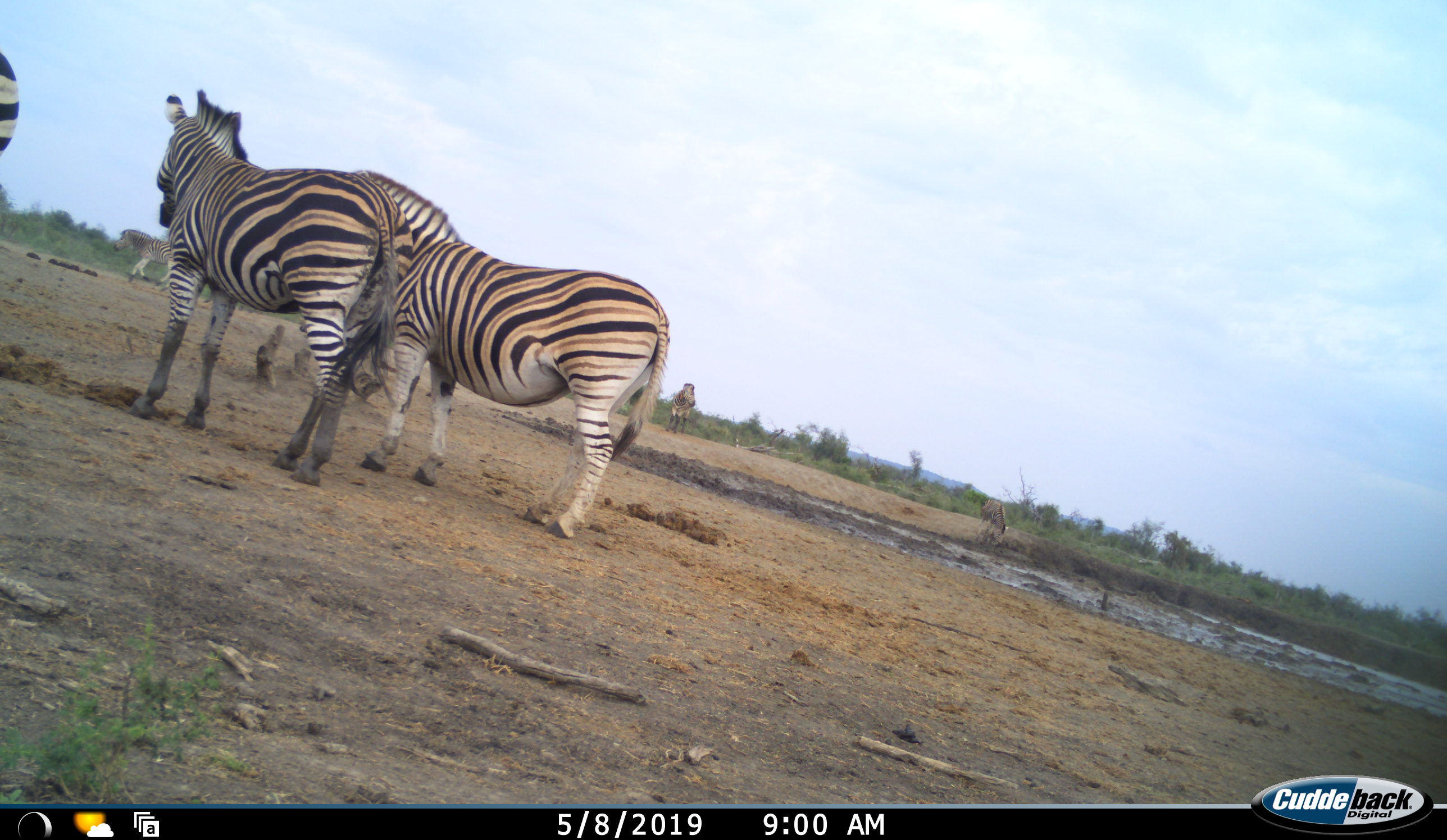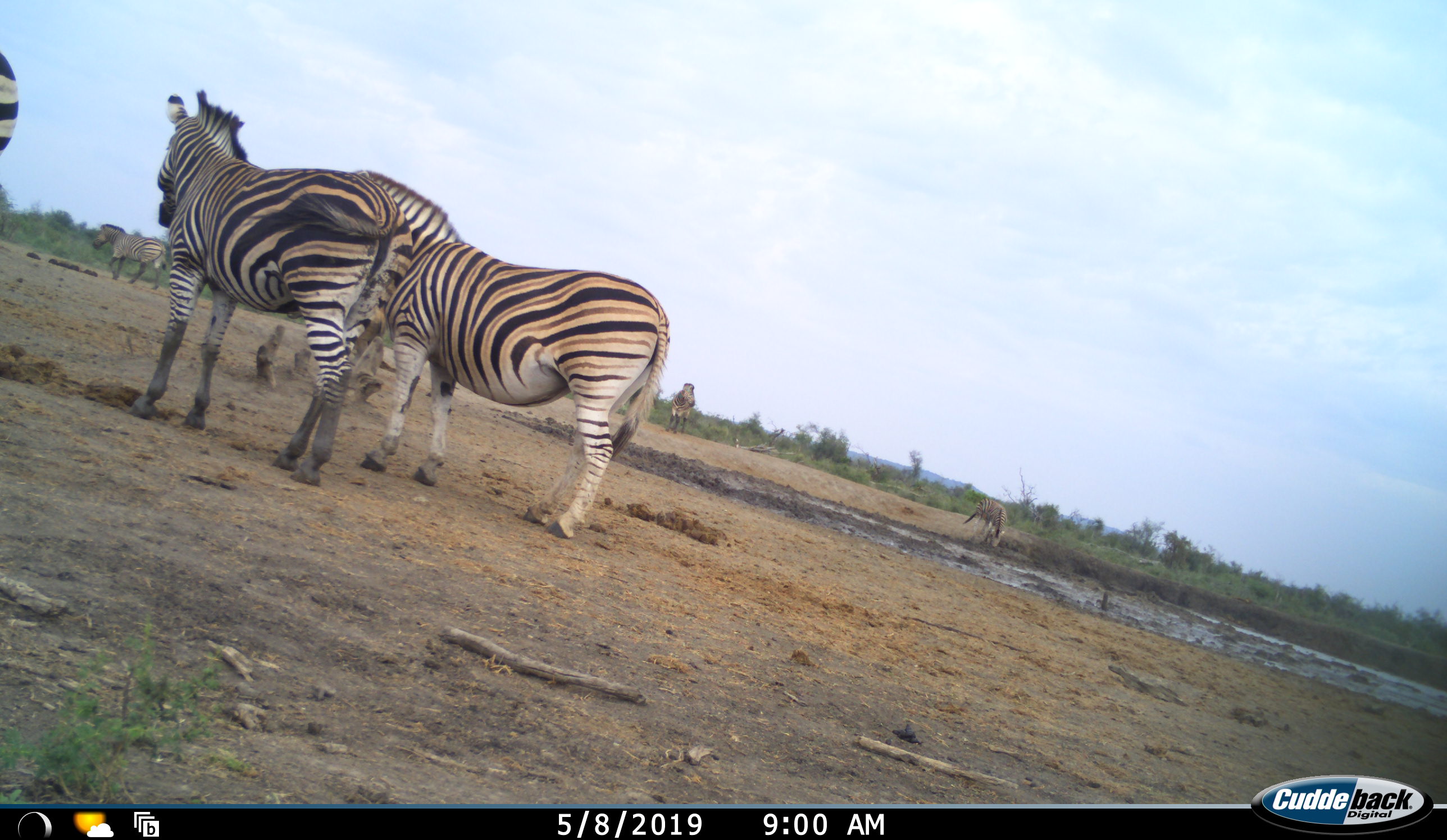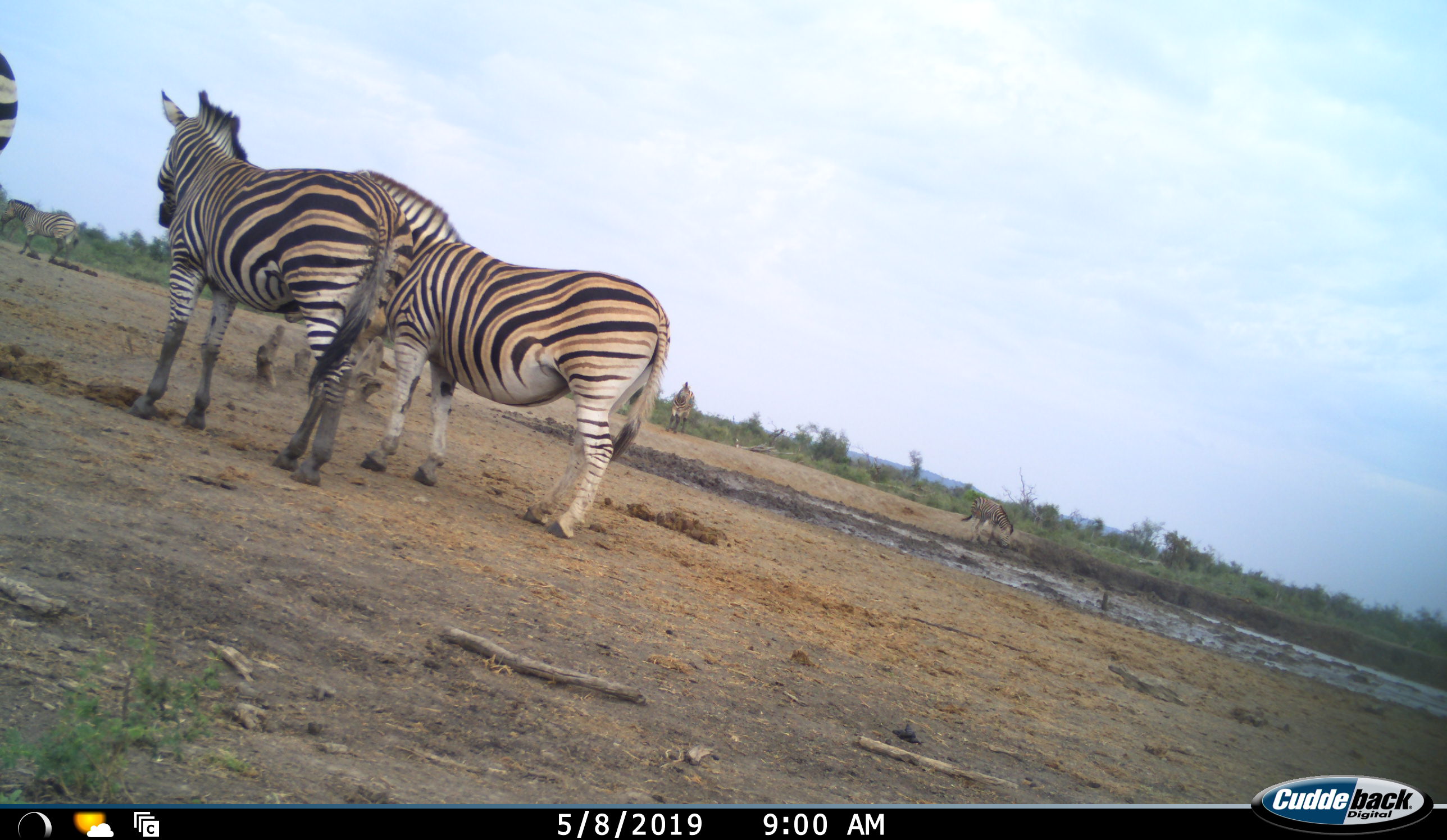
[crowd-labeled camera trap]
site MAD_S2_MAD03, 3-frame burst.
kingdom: Animalia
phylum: Chordata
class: Mammalia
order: Perissodactyla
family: Equidae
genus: Equus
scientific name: Equus quagga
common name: plains zebra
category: zebraplains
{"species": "zebraplains (plains zebra) (Equus quagga)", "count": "6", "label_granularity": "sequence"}